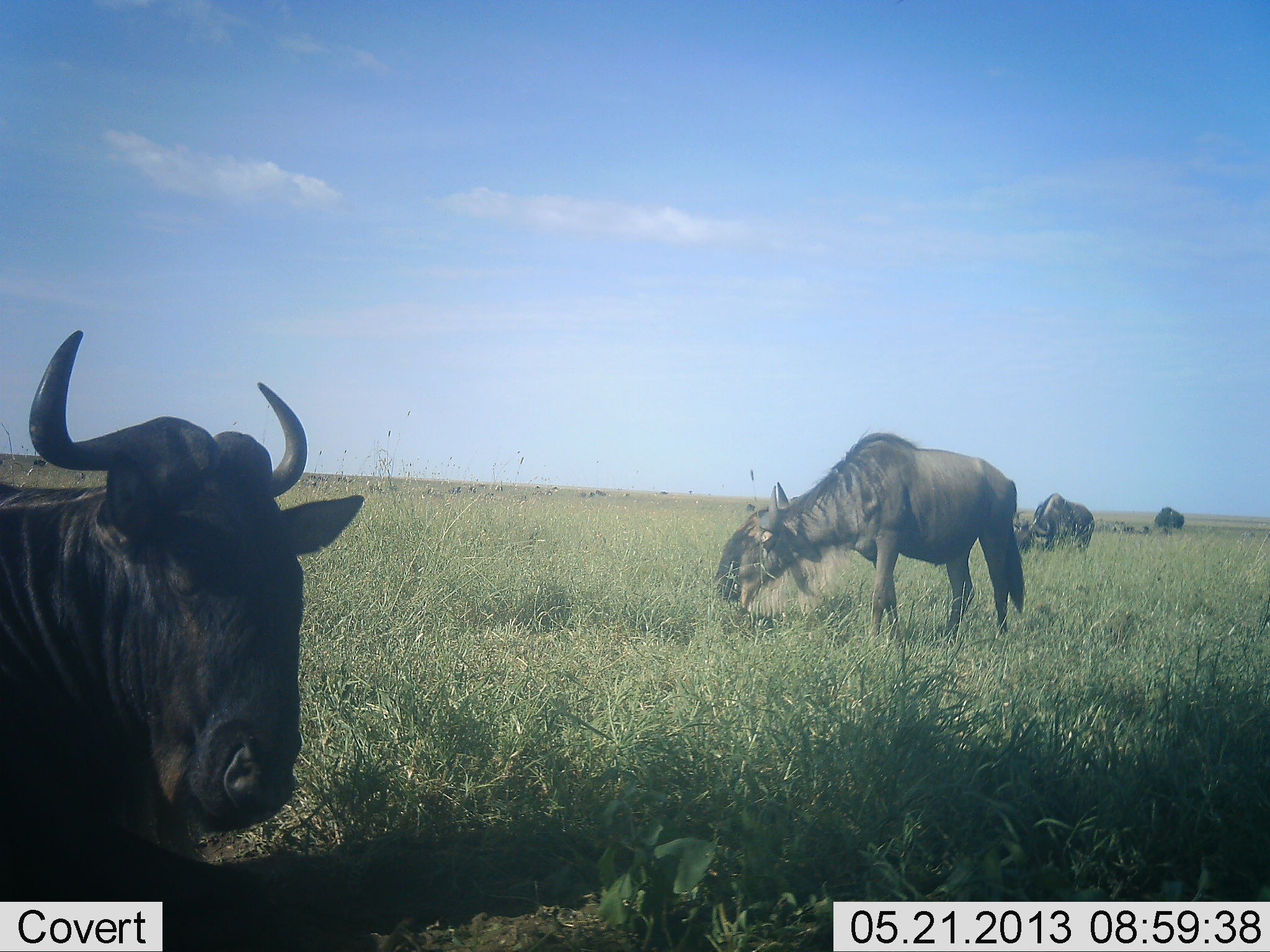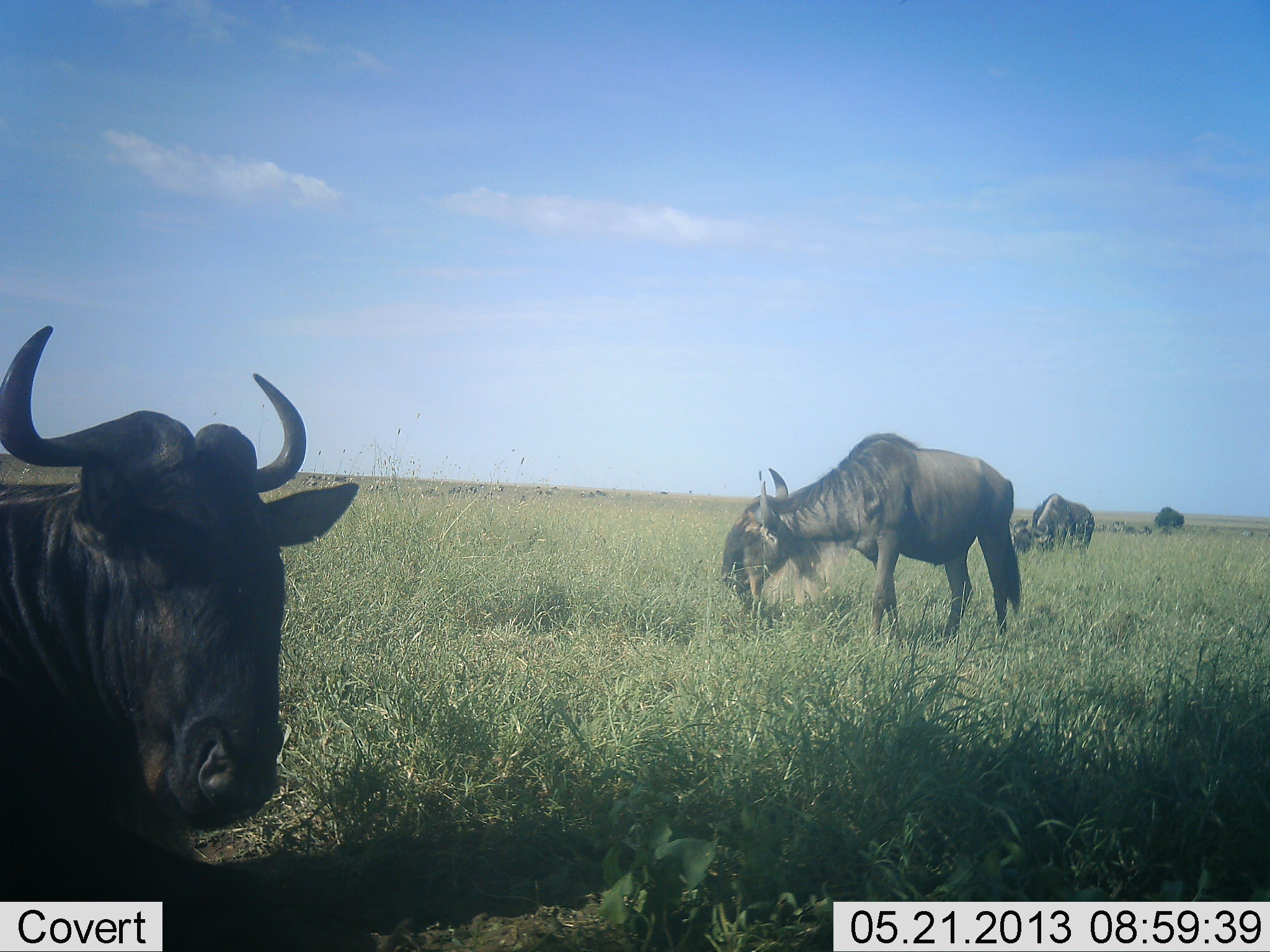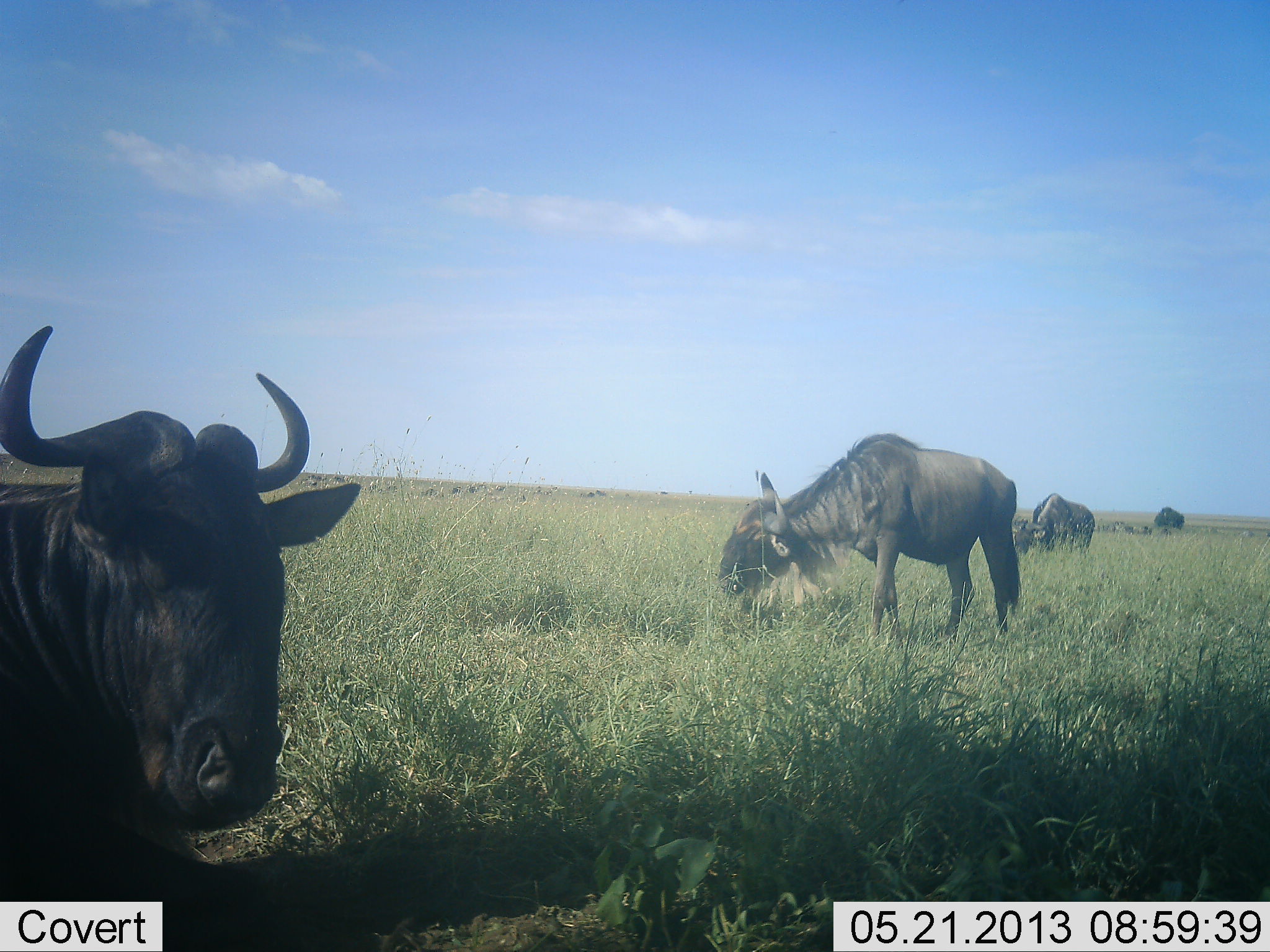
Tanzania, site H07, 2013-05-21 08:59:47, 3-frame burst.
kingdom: Animalia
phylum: Chordata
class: Mammalia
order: Artiodactyla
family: Bovidae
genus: Connochaetes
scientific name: Connochaetes taurinus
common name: blue wildebeest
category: wildebeest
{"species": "wildebeest (blue wildebeest) (Connochaetes taurinus)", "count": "3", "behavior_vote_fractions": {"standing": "42%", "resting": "50%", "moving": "4%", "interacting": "0%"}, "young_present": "0%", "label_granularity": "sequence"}